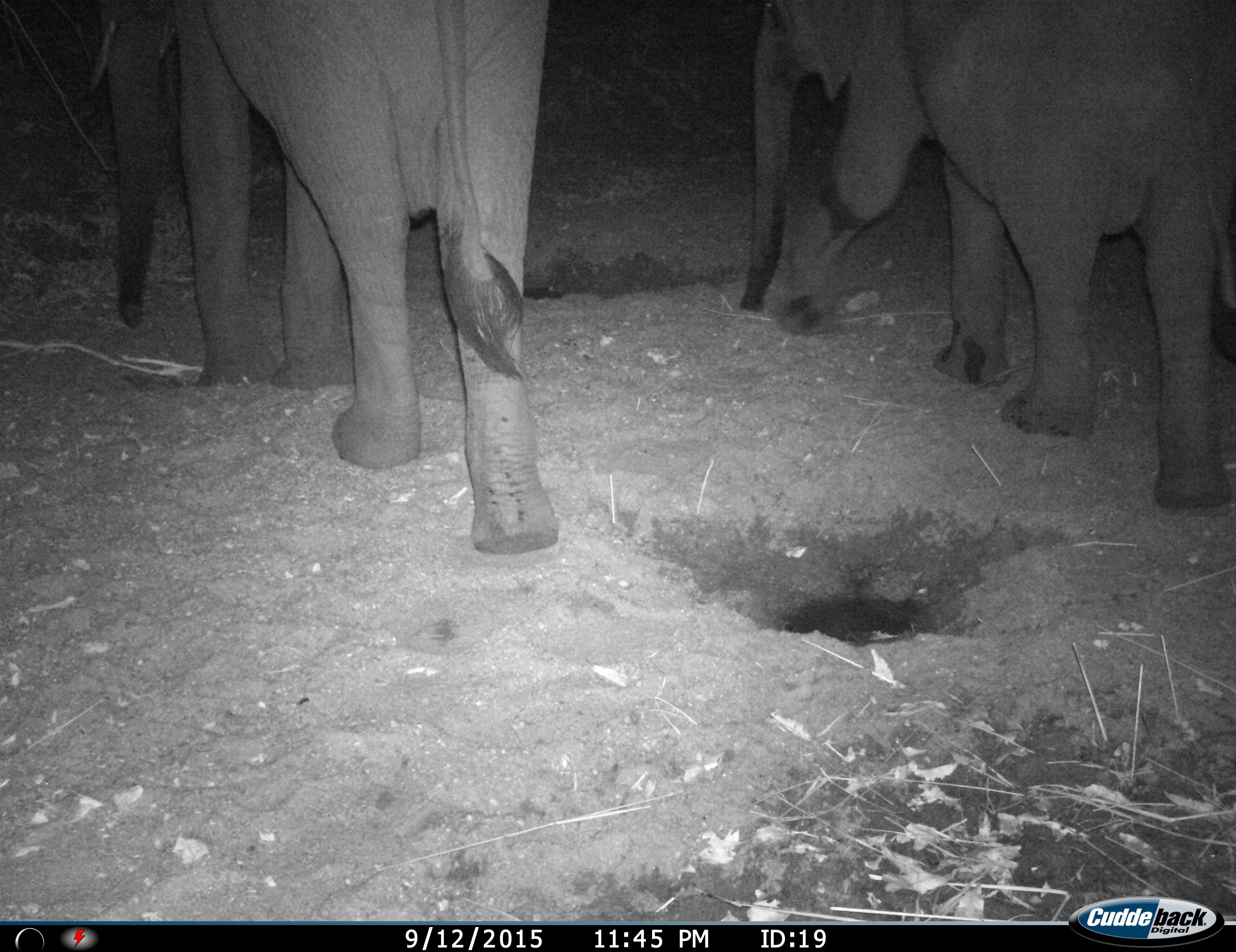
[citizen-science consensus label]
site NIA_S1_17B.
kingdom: Animalia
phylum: Chordata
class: Mammalia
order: Proboscidea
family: Elephantidae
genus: Loxodonta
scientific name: Loxodonta africana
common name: african bush elephant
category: elephant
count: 2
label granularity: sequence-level